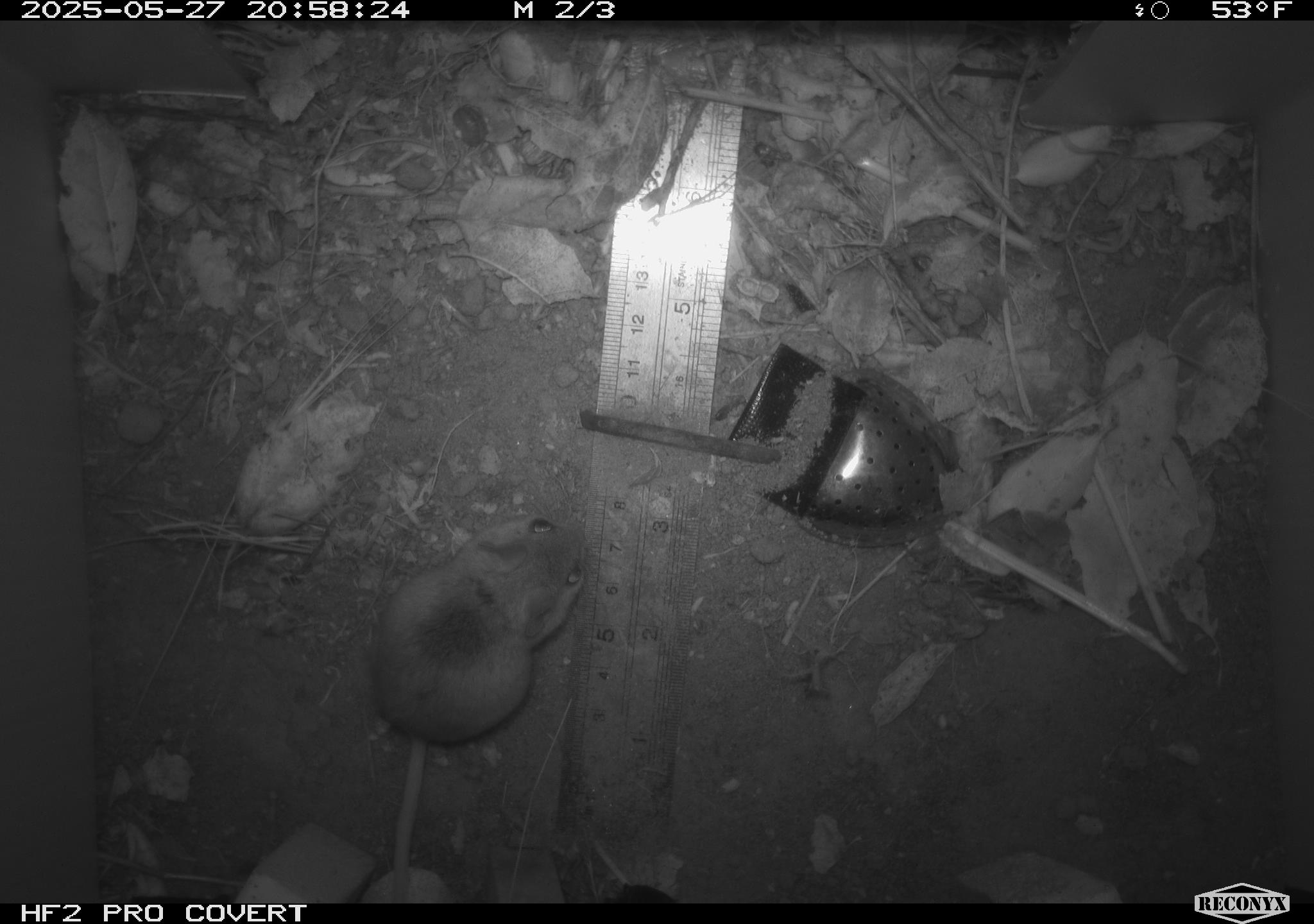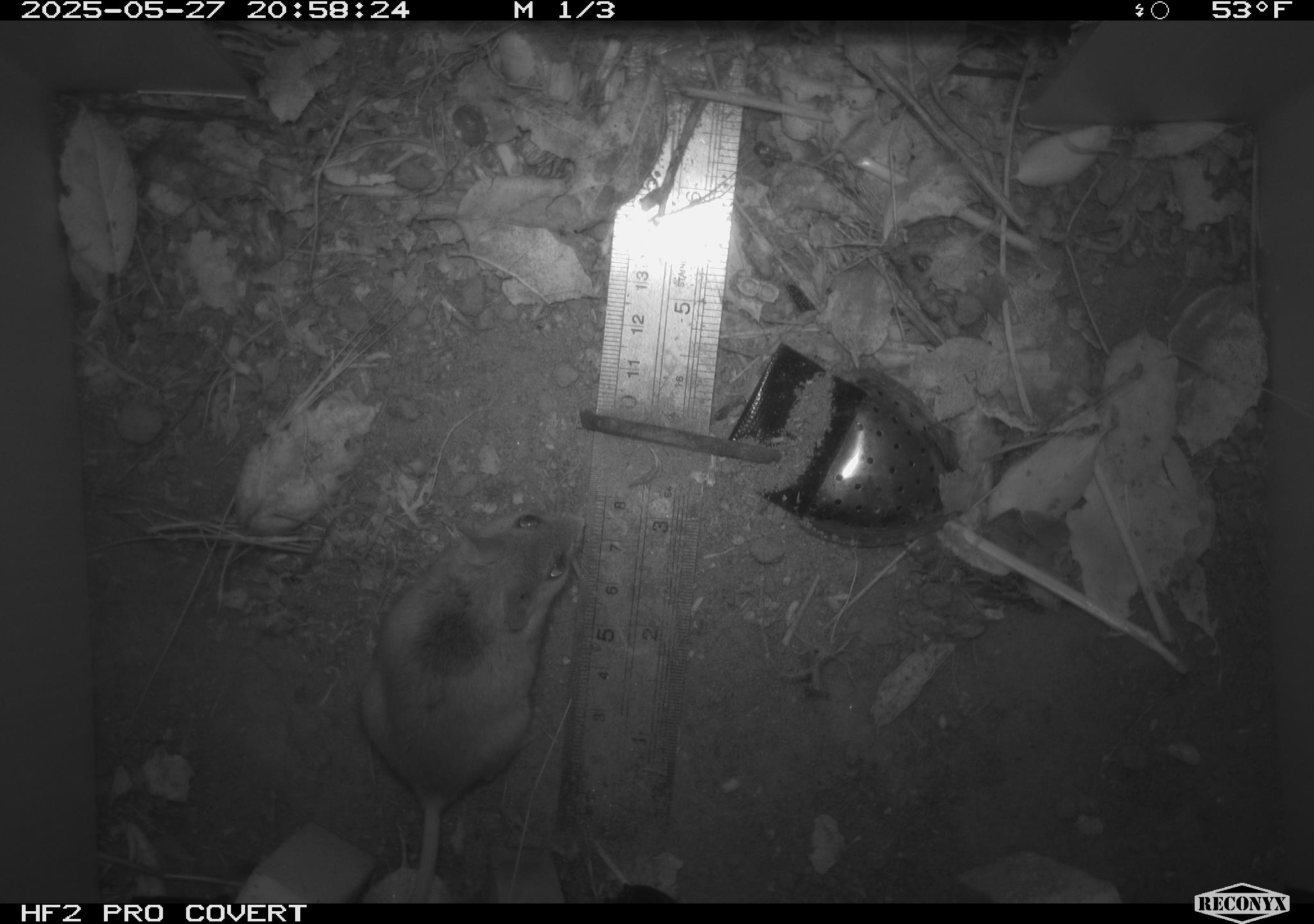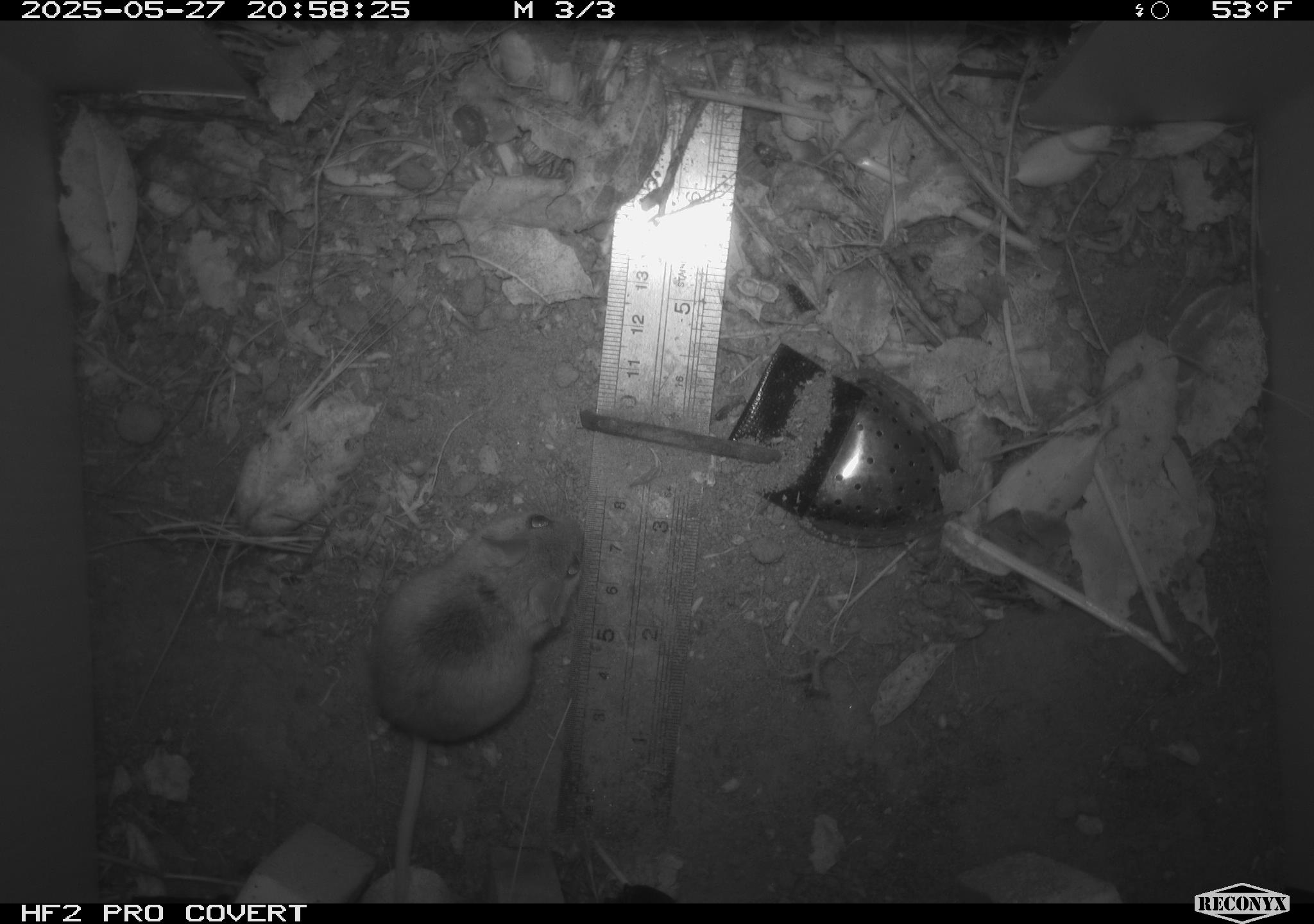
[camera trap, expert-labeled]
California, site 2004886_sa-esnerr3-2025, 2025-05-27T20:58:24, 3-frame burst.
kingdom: Animalia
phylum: Chordata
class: Mammalia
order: Rodentia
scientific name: Rodentia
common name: rodent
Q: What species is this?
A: Rodent (Rodentia).